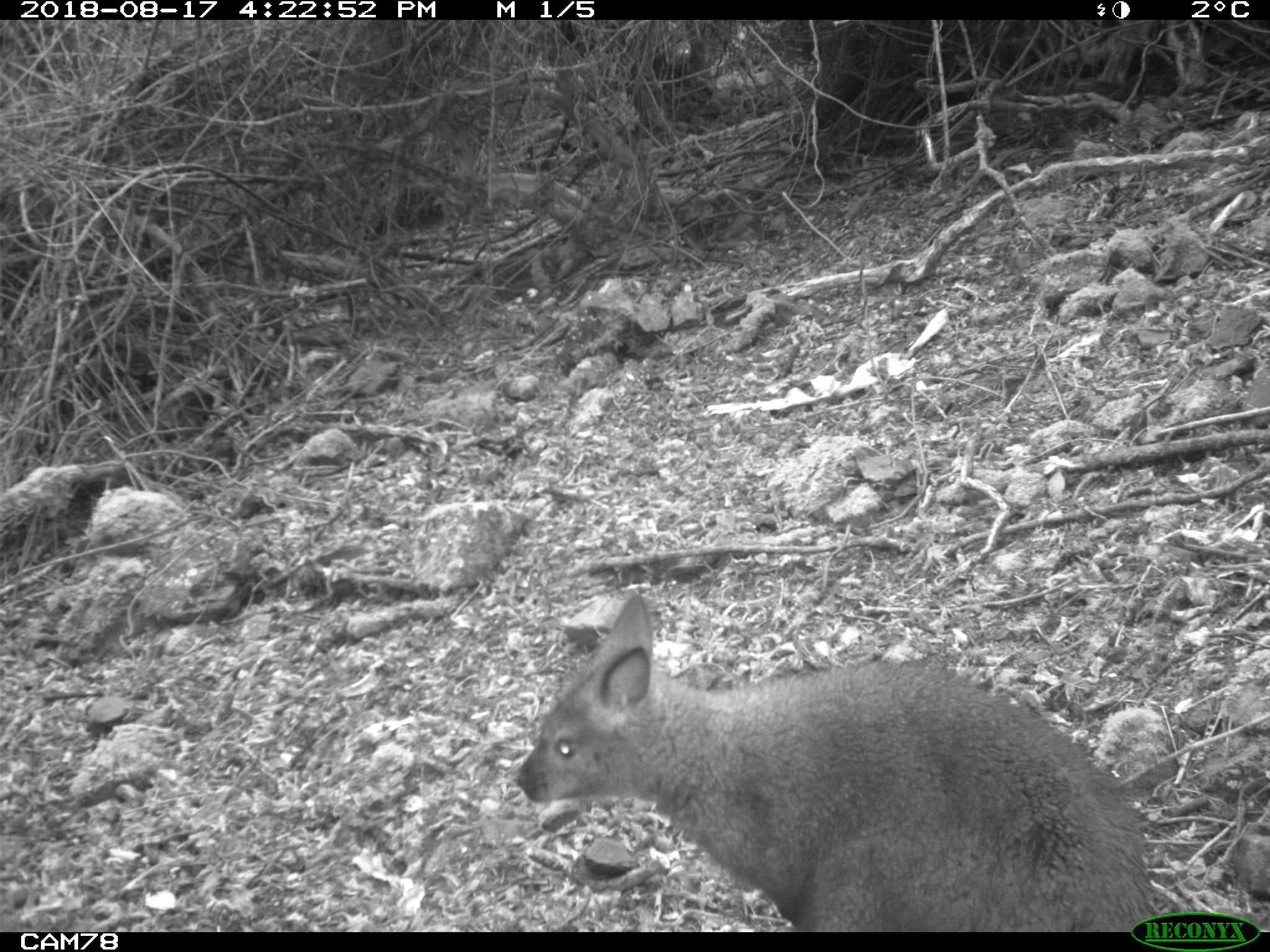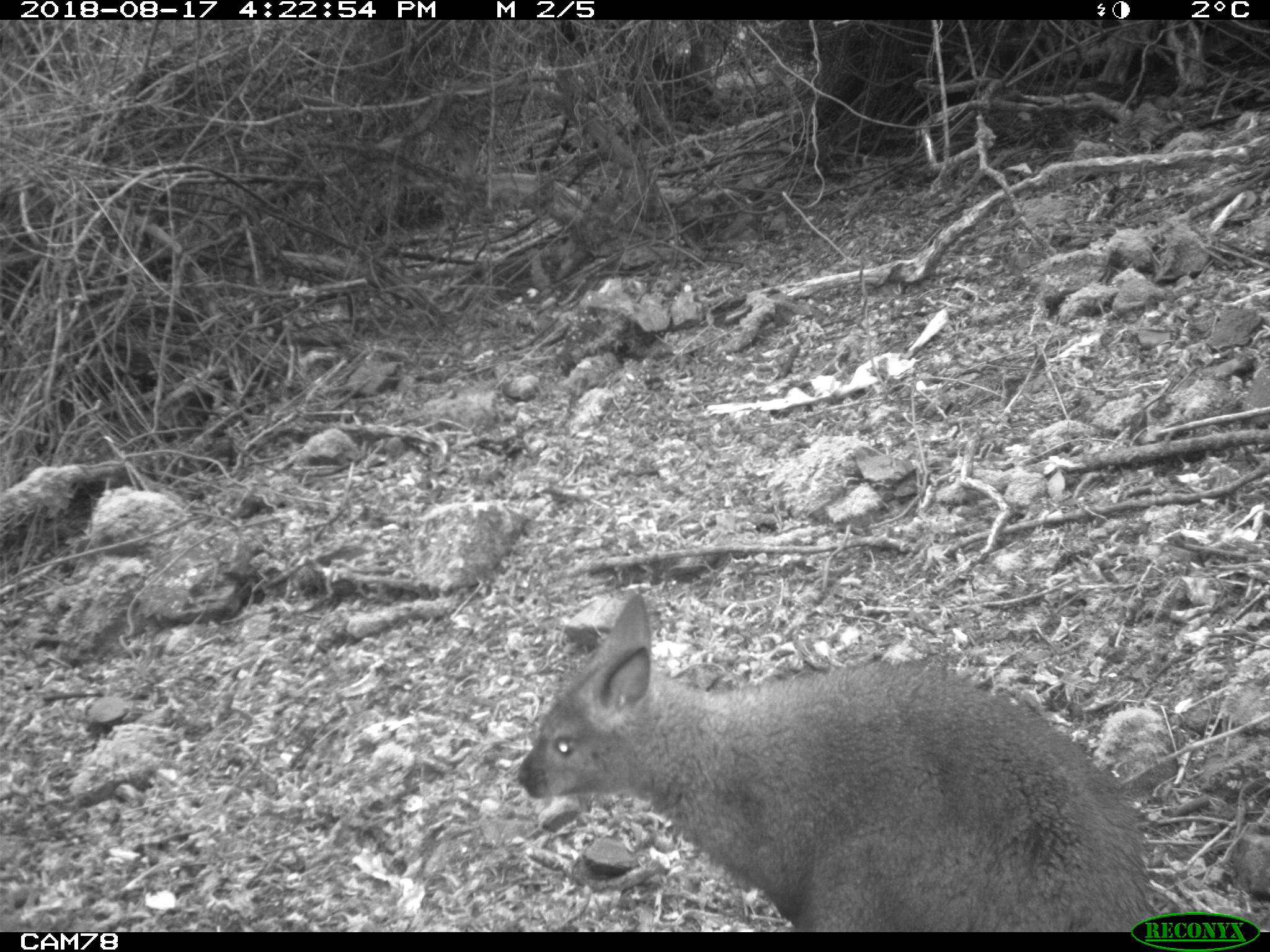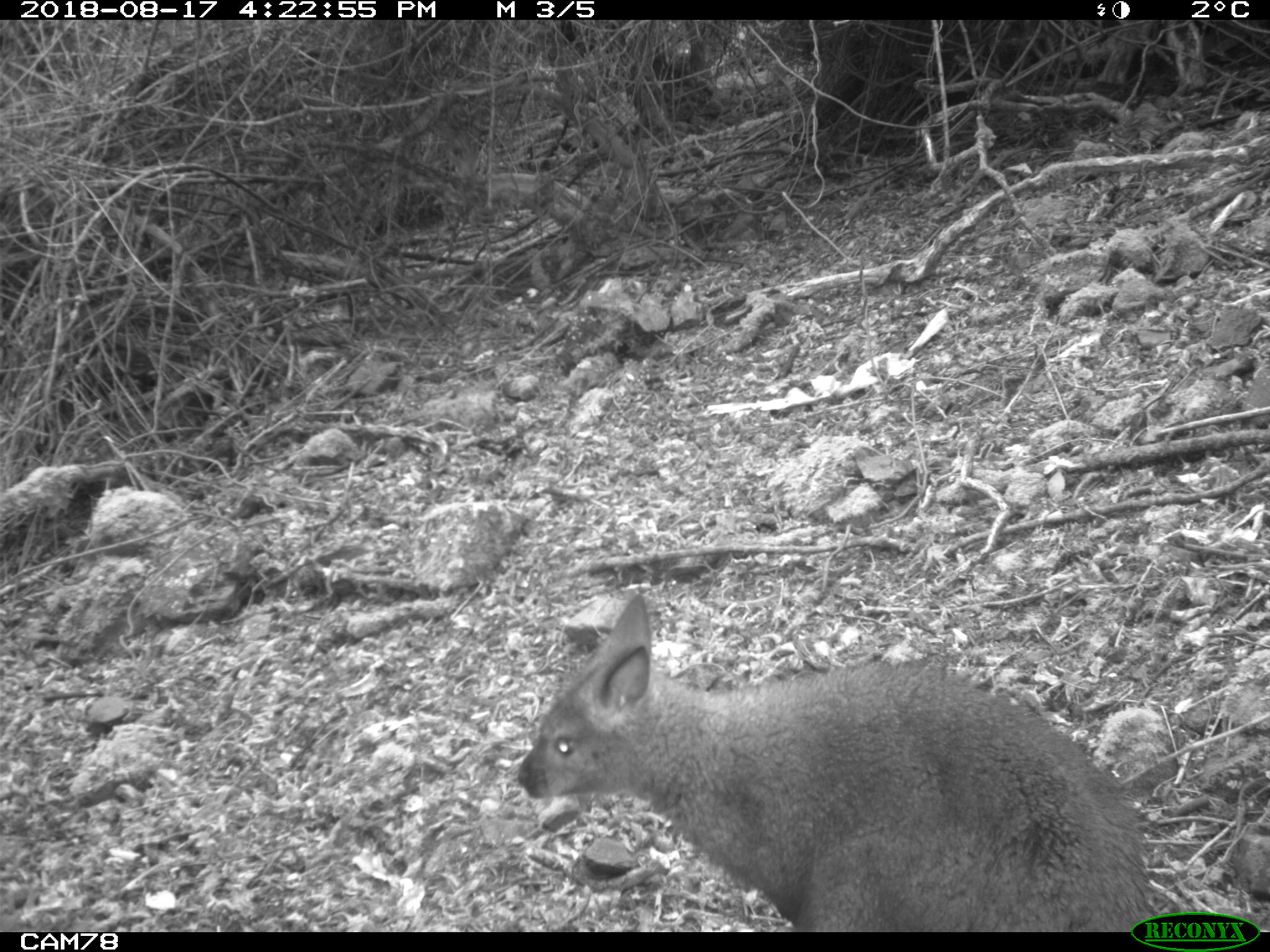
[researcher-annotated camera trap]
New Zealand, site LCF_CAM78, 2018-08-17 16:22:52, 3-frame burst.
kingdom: Animalia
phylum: Chordata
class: Mammalia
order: Diprotodontia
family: Macropodidae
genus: Notamacropus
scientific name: Notamacropus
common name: wallaby